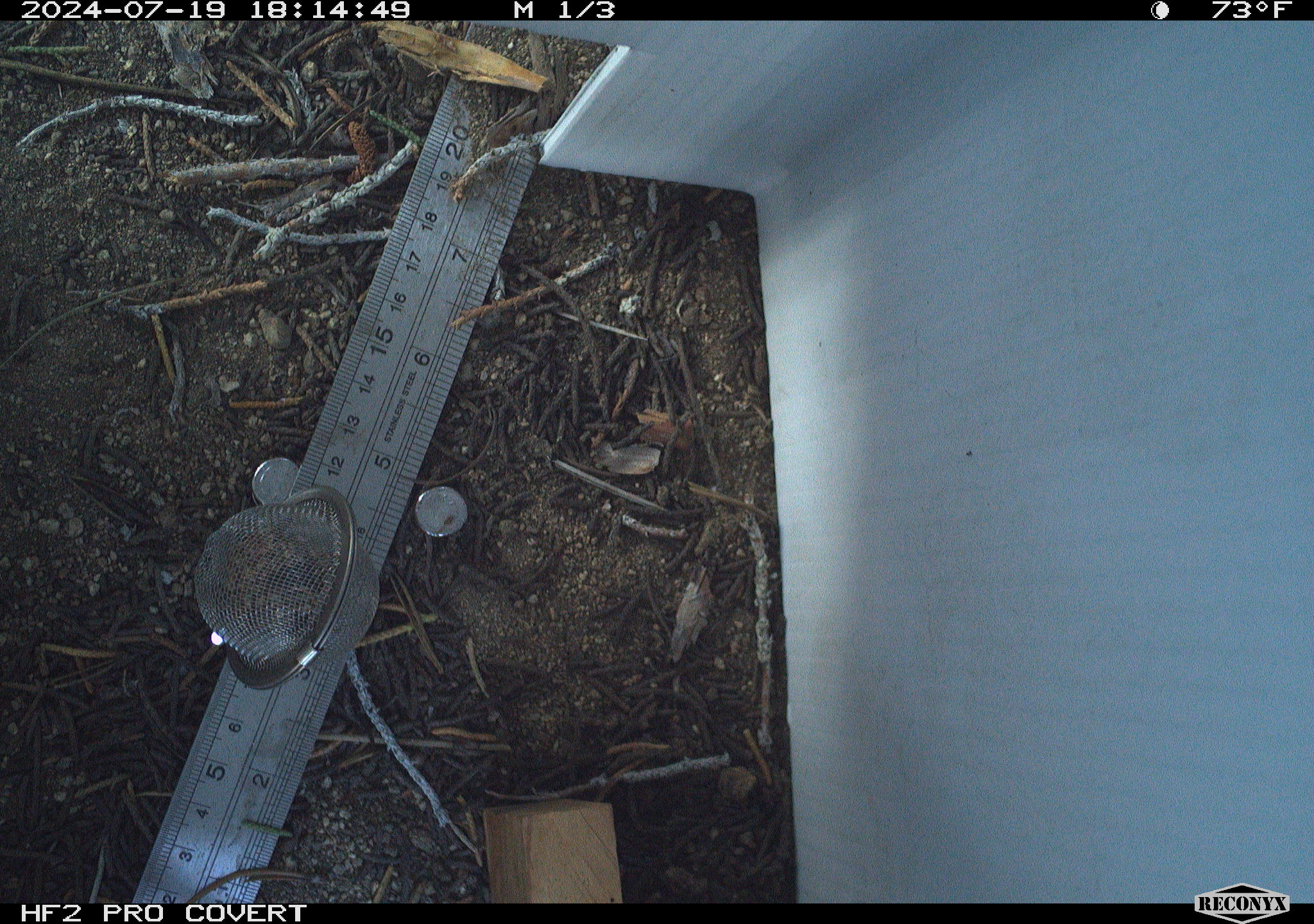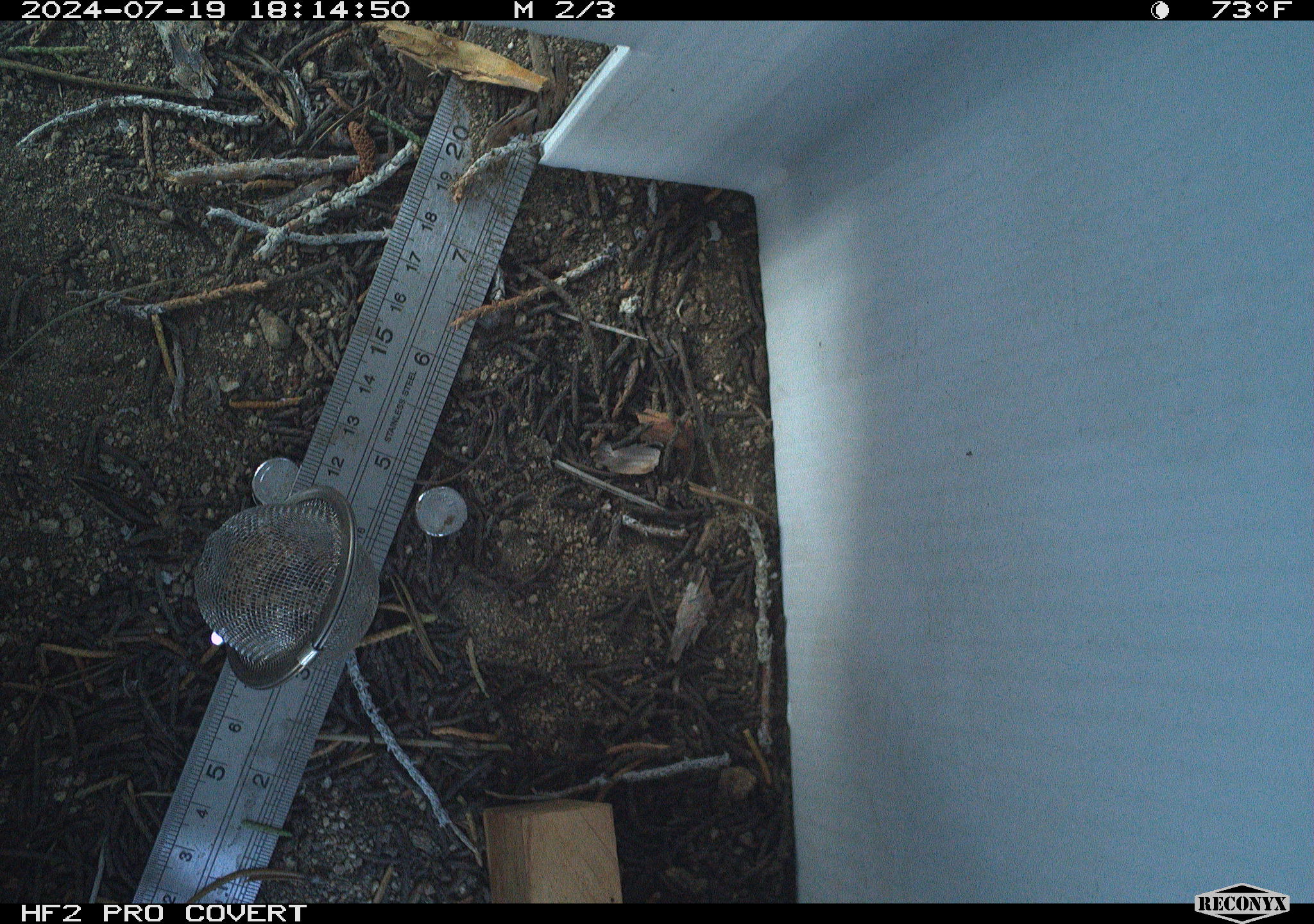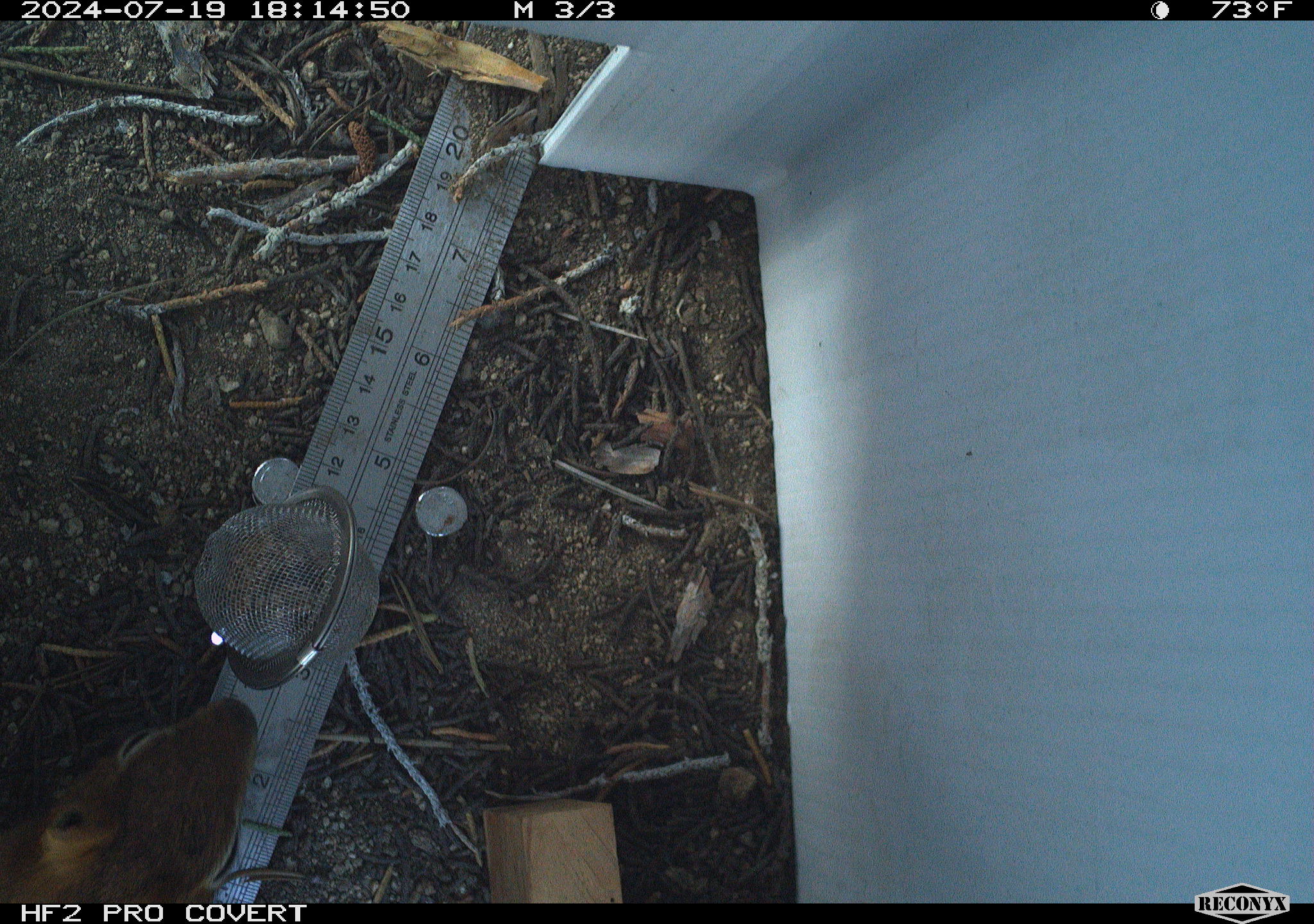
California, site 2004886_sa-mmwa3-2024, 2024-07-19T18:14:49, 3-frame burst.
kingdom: Animalia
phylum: Chordata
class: Mammalia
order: Rodentia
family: Sciuridae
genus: Callospermophilus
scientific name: Callospermophilus lateralis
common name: golden mantled ground squirrel